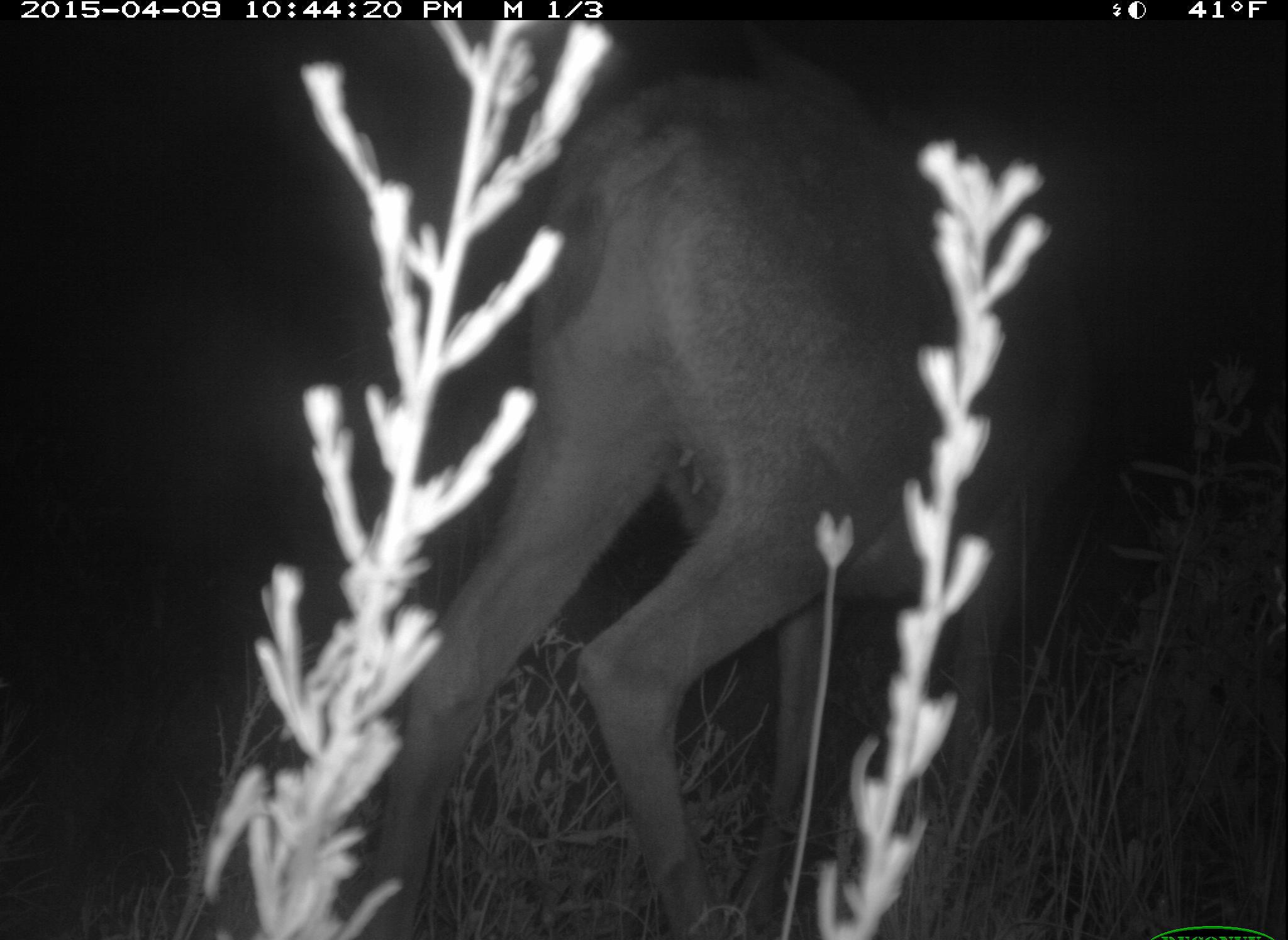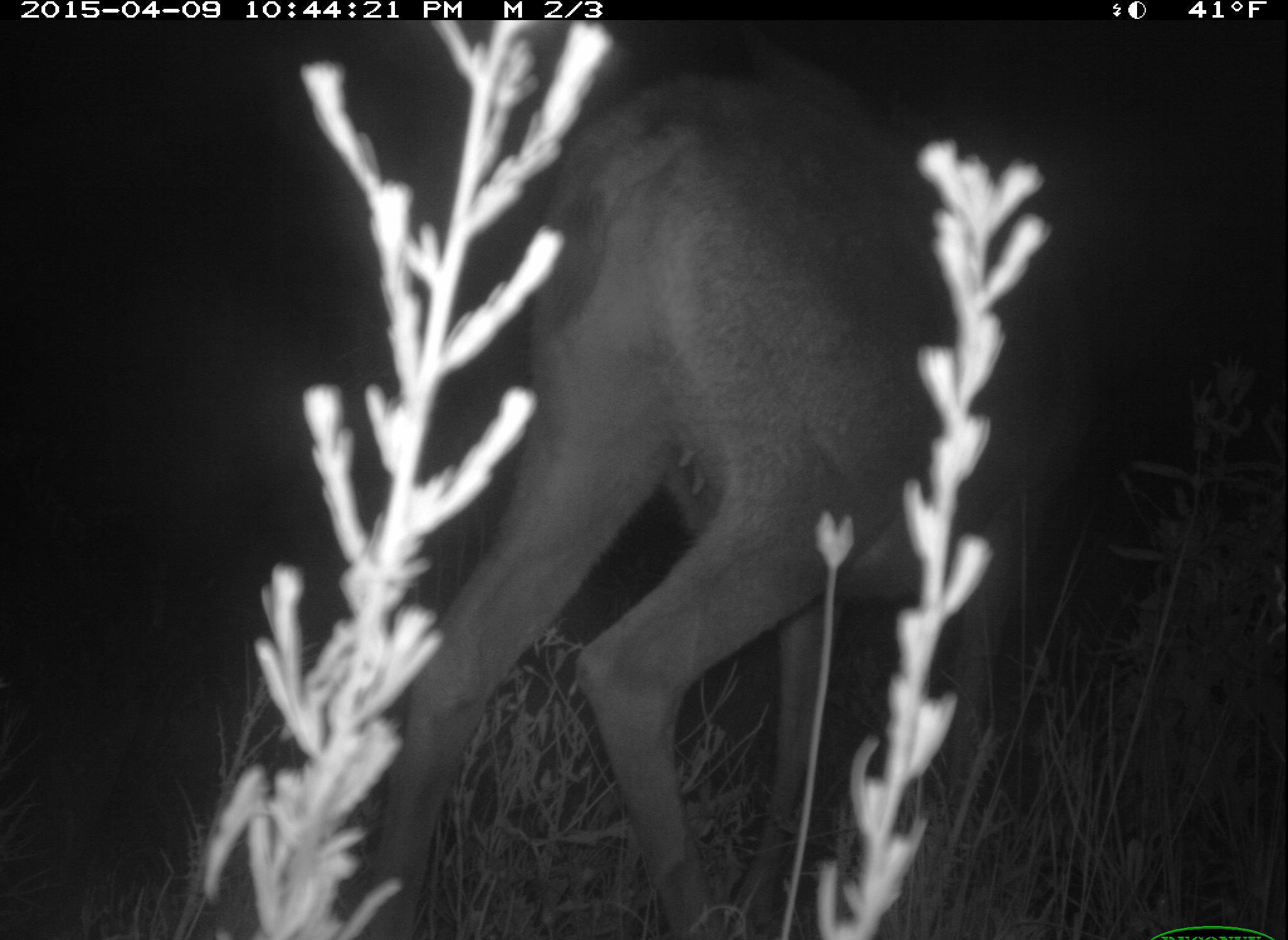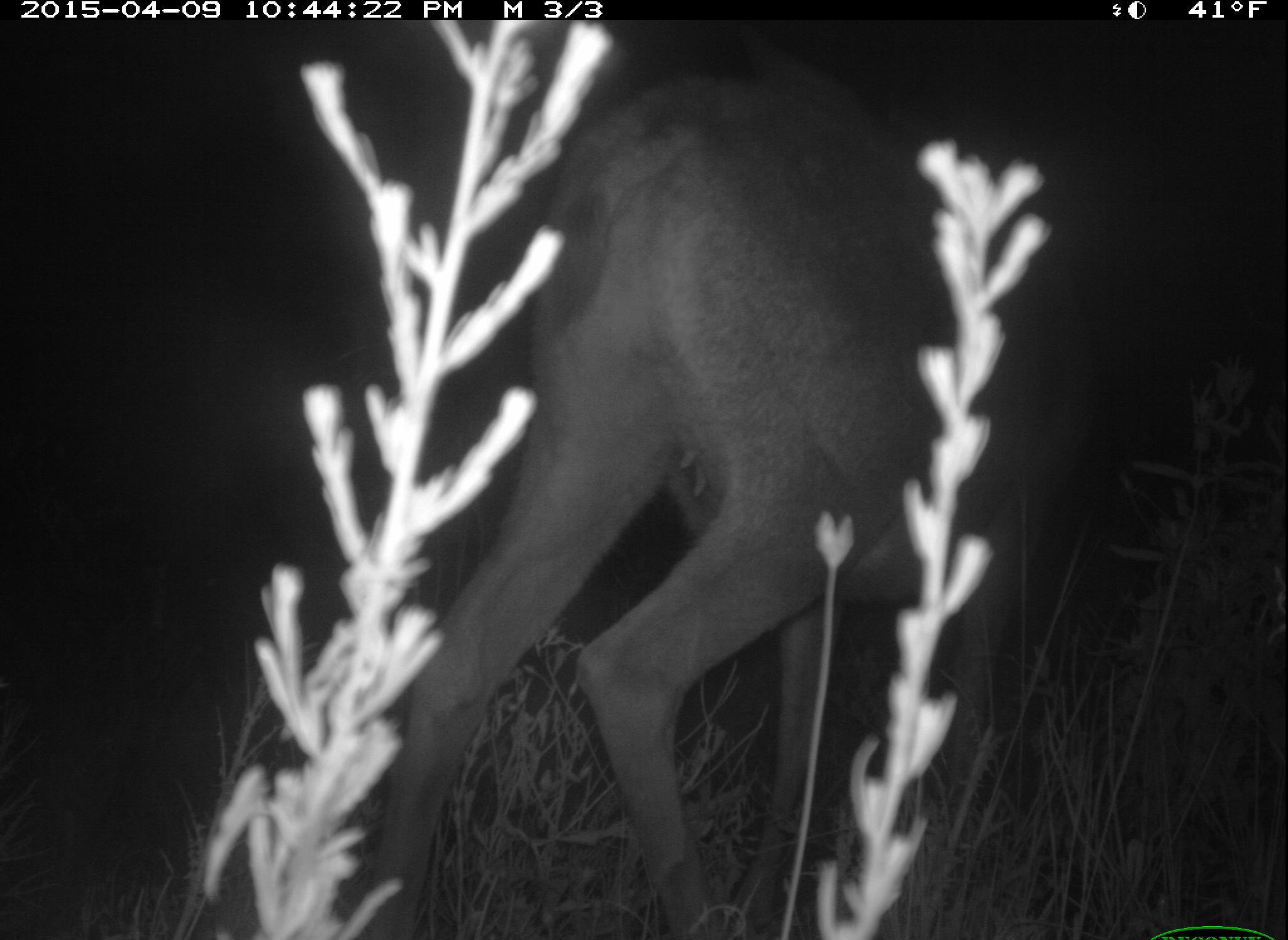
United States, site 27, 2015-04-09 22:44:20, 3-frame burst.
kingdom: Animalia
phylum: Chordata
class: Mammalia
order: Artiodactyla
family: Cervidae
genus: Odocoileus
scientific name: Odocoileus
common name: deer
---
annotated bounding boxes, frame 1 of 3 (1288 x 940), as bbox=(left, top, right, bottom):
deer: bbox=(335, 68, 1179, 934)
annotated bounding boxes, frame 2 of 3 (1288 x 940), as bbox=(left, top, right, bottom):
deer: bbox=(332, 75, 1165, 938)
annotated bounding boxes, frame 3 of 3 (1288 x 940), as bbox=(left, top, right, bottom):
deer: bbox=(356, 65, 1178, 935)